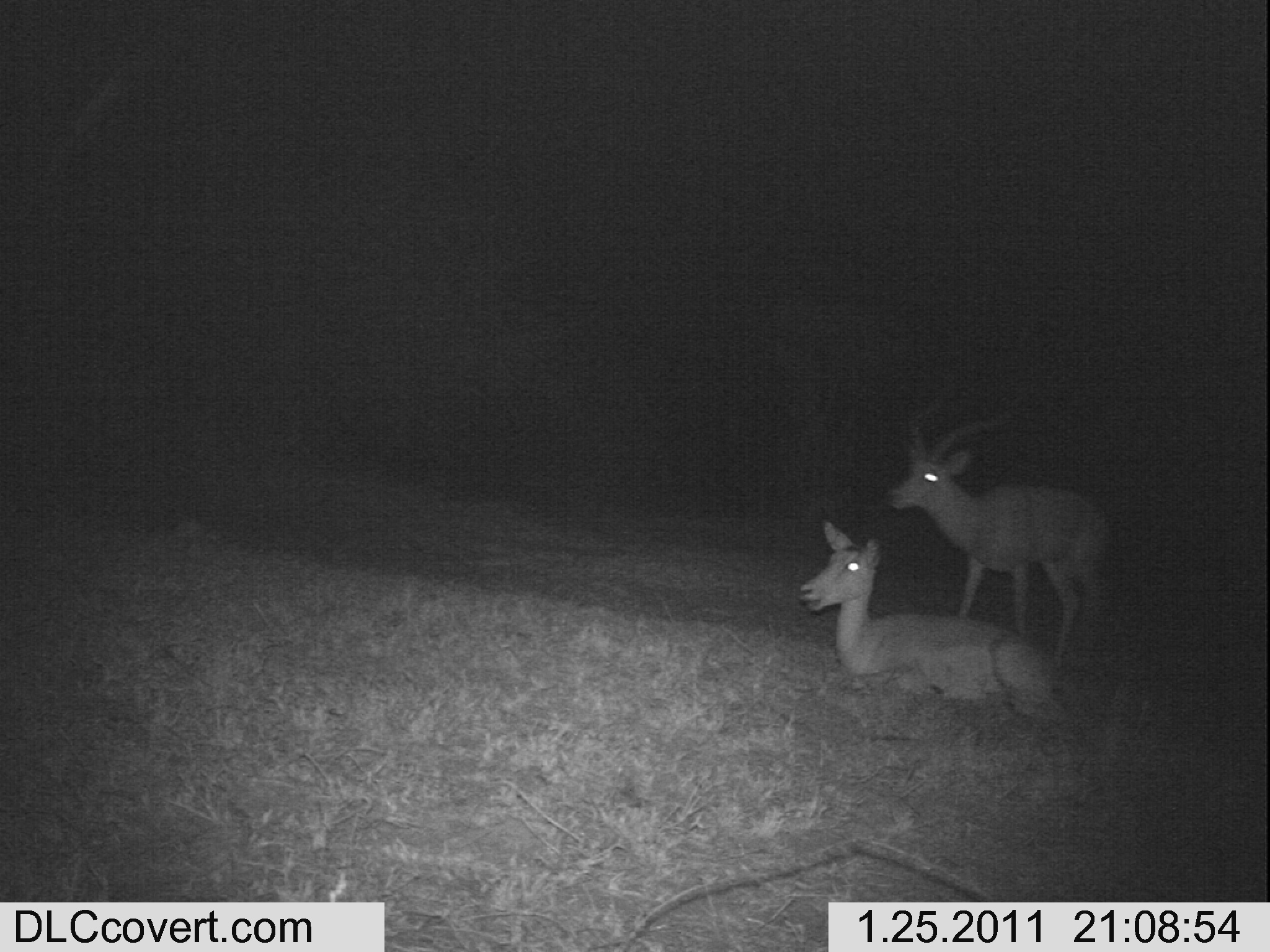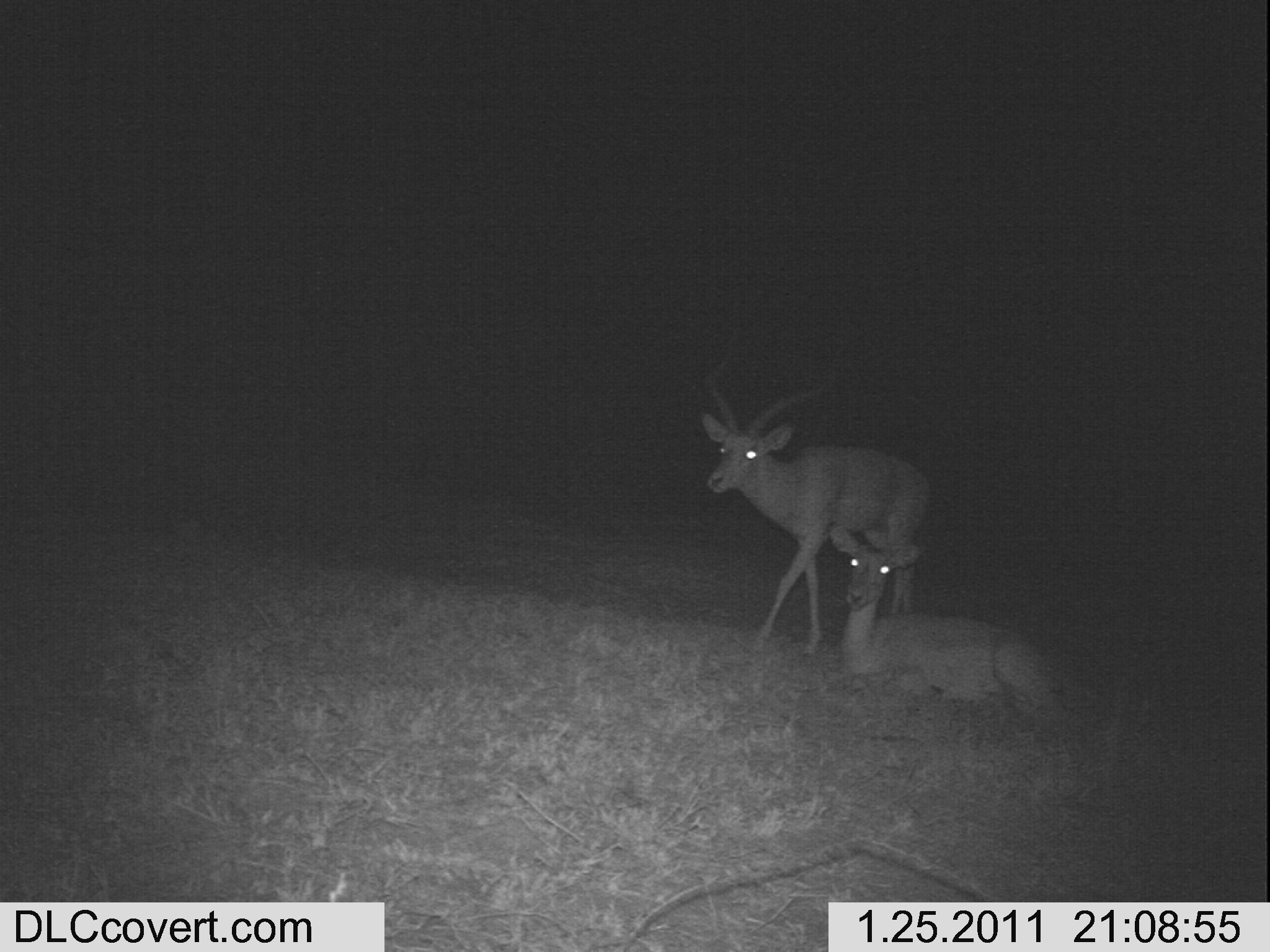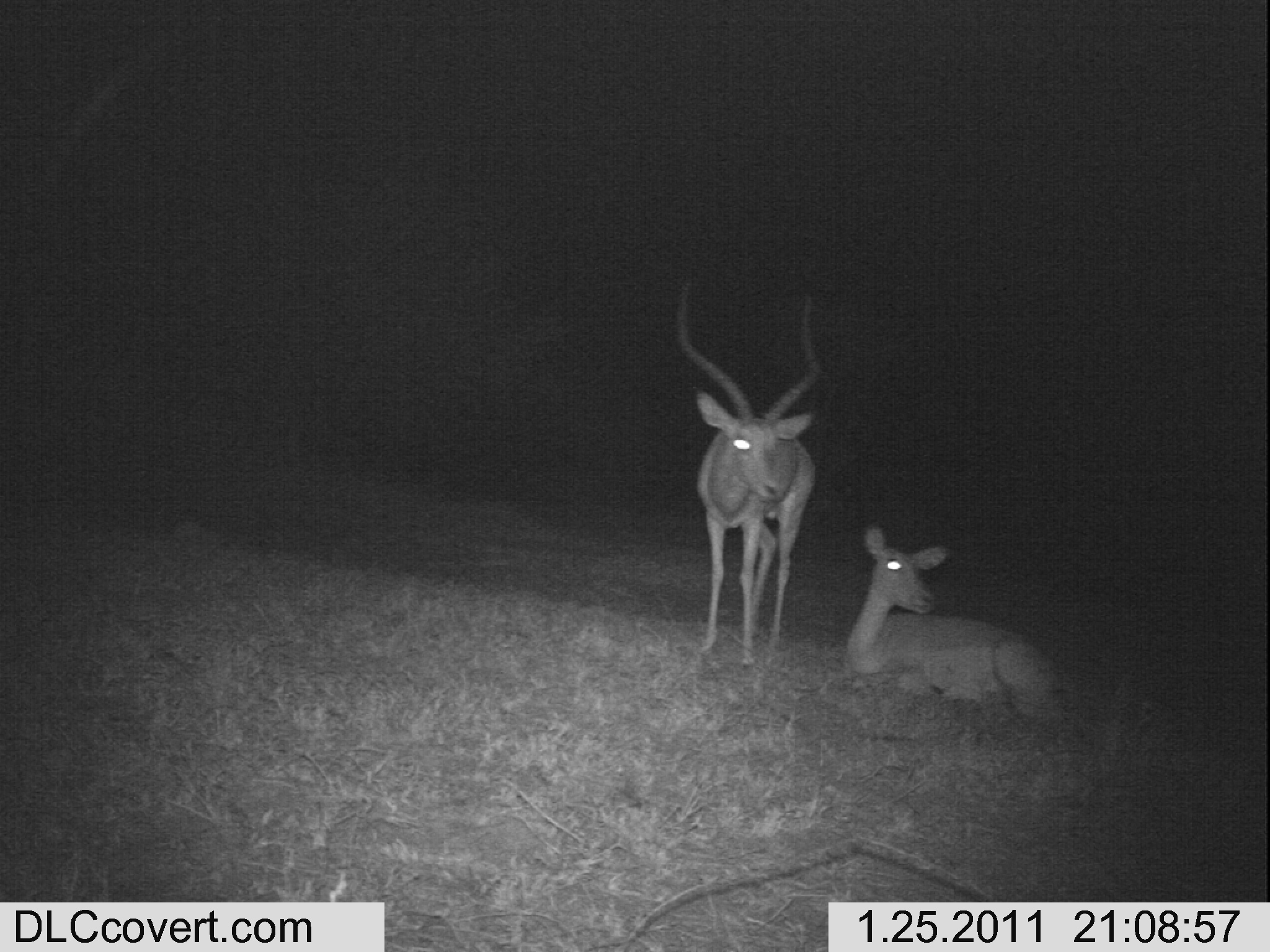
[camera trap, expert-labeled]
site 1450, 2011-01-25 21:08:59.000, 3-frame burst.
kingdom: Animalia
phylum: Chordata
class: Mammalia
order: Artiodactyla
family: Bovidae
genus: Aepyceros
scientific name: Aepyceros melampus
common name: impala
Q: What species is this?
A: Aepyceros melampus (impala).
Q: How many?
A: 2.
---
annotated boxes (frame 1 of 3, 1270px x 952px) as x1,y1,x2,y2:
aepyceros melampus: 884,401,1112,666; 794,515,1076,725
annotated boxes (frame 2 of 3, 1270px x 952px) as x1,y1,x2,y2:
aepyceros melampus: 697,336,933,657; 825,521,1067,726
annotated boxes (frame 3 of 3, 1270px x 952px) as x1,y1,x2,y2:
aepyceros melampus: 665,276,823,667; 836,519,1062,722